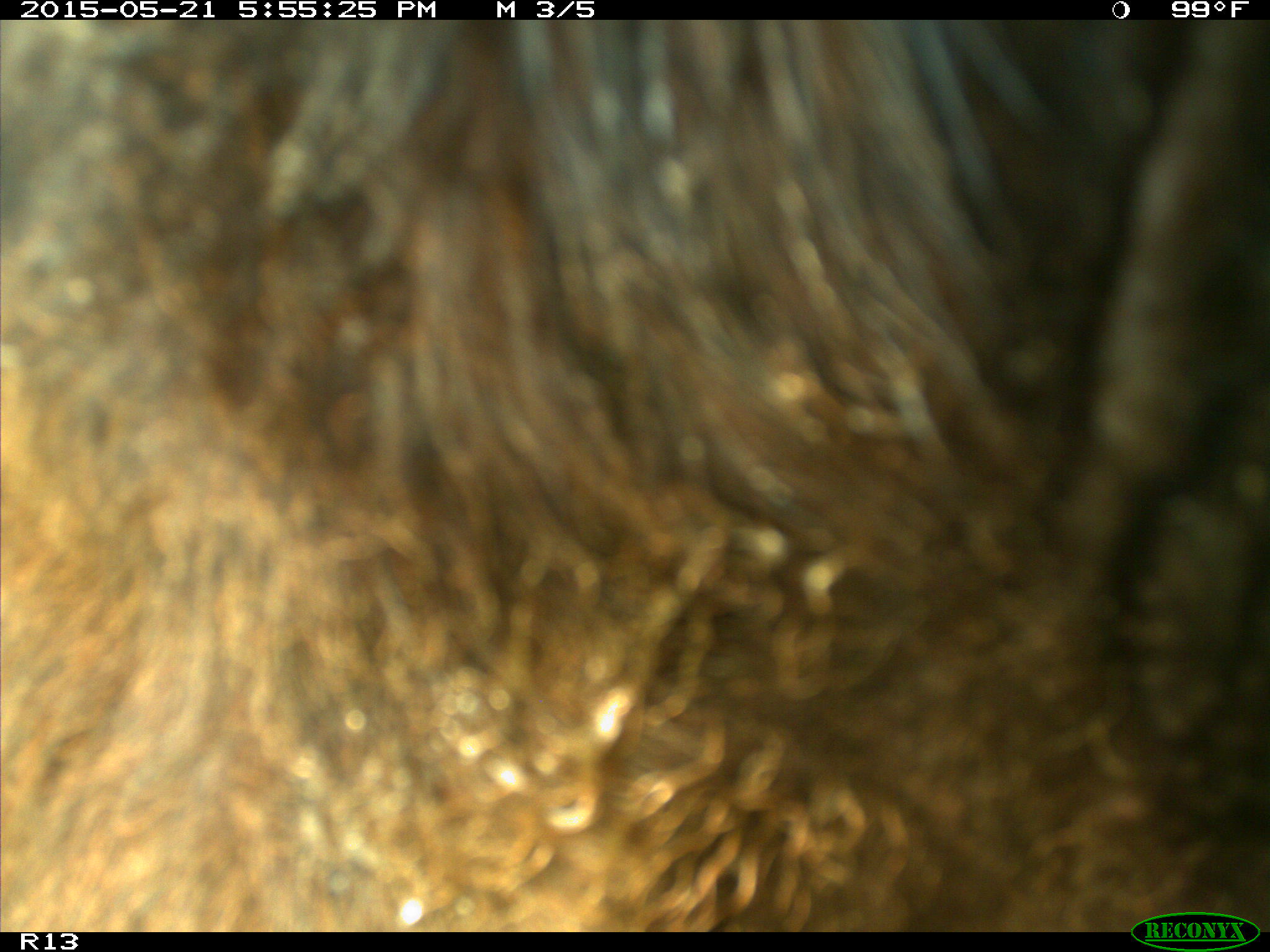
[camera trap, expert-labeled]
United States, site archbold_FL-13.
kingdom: Animalia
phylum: Chordata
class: Mammalia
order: Artiodactyla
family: Bovidae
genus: Bos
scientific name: Bos taurus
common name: domestic cow